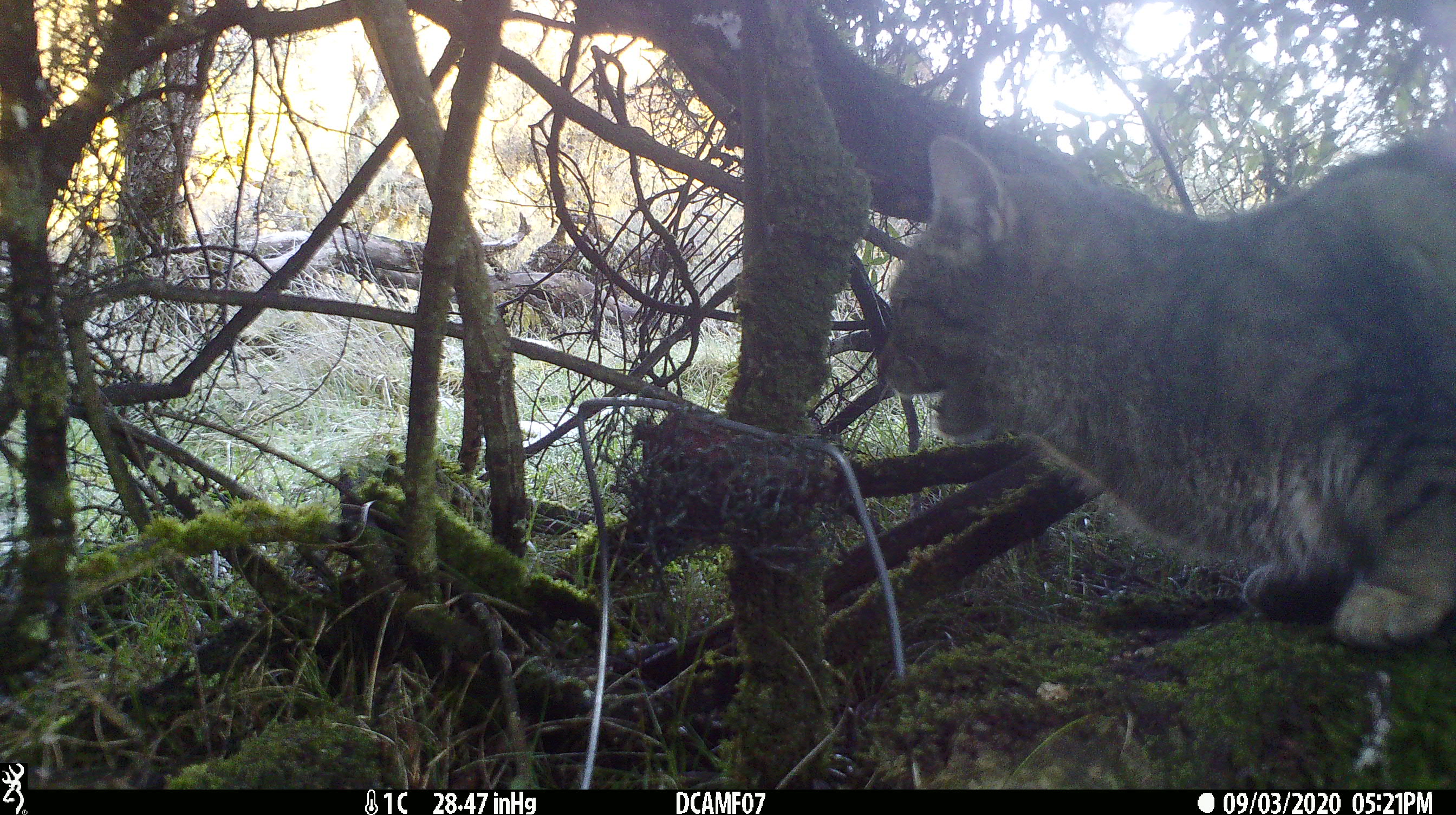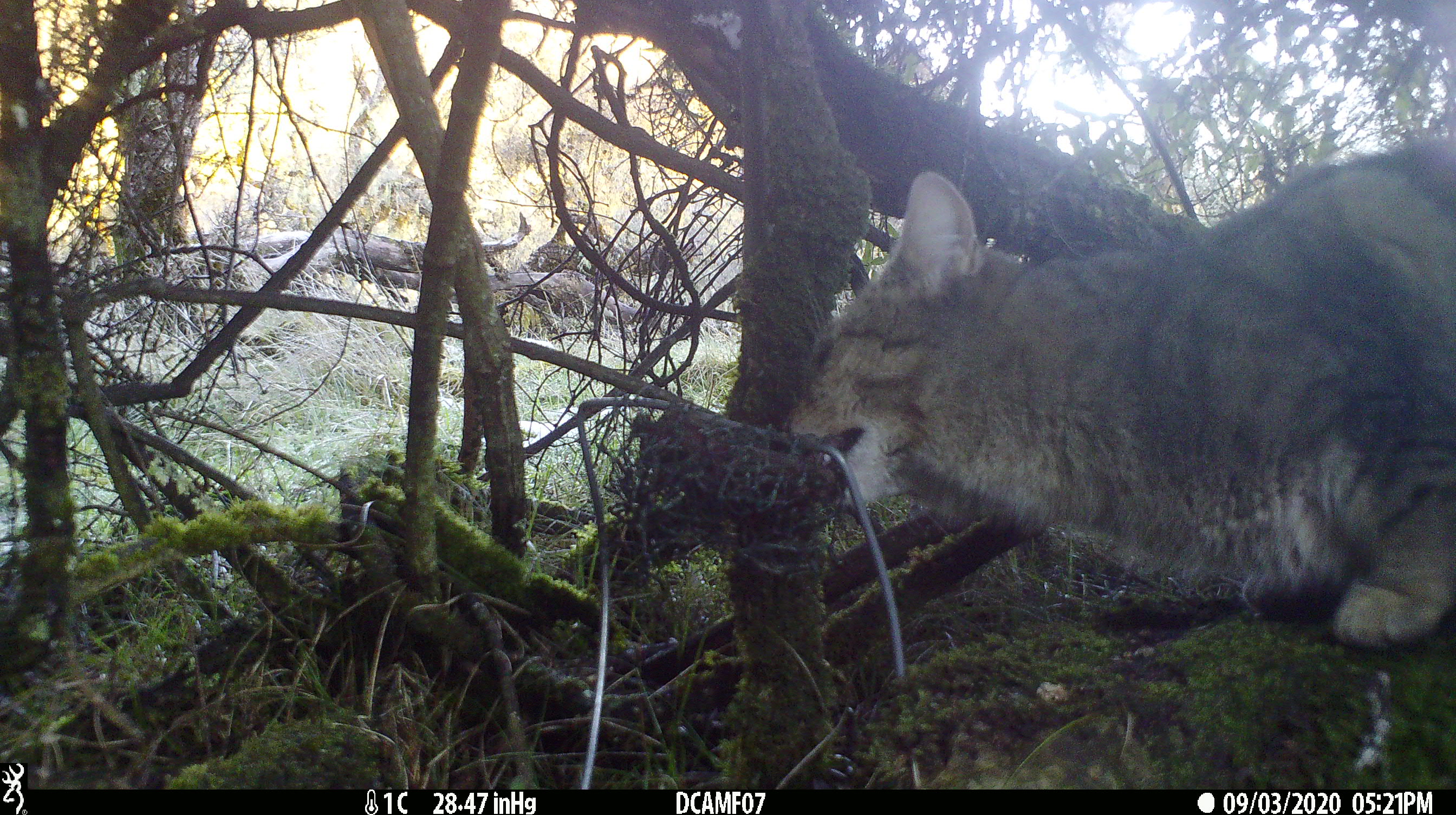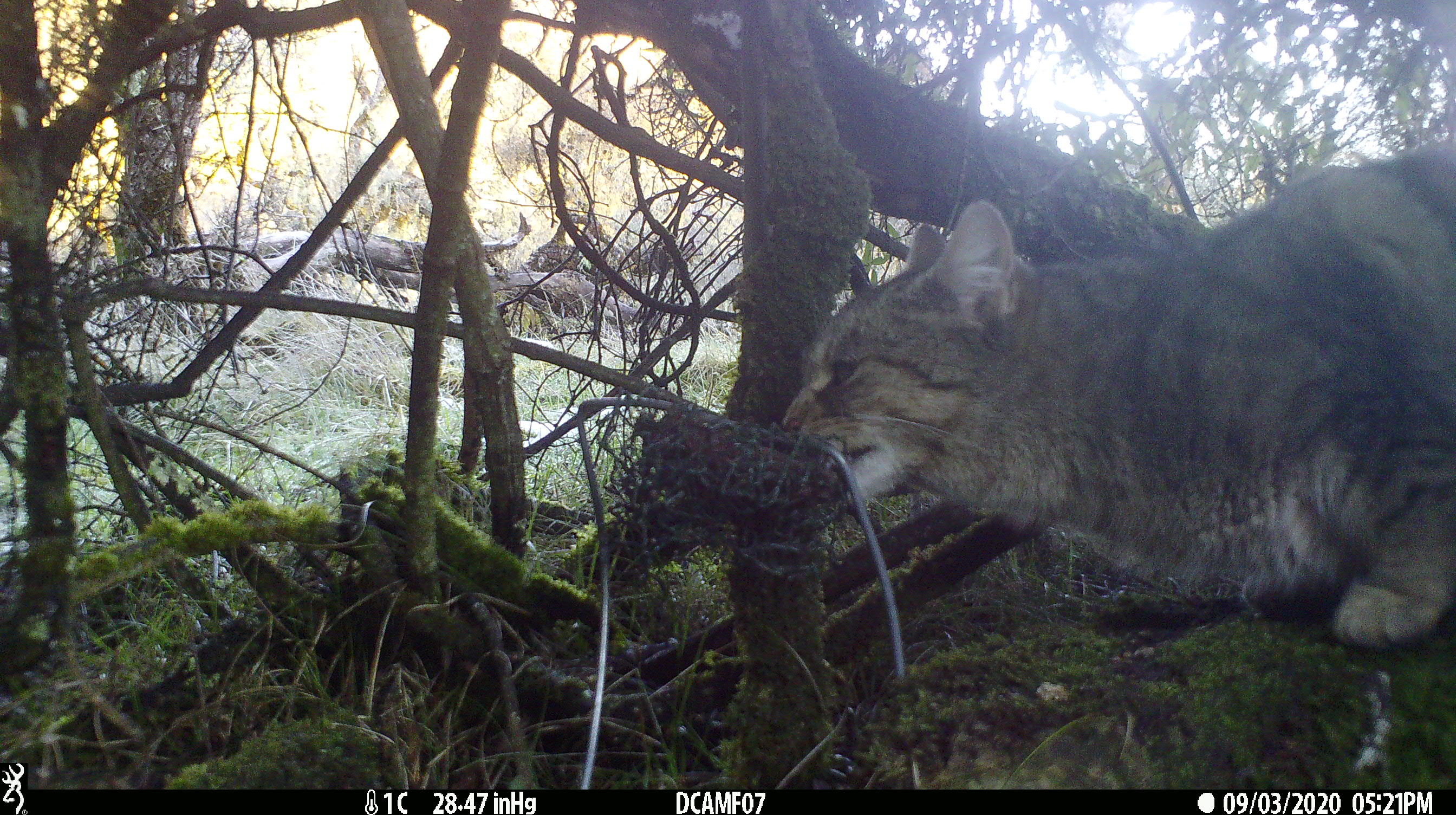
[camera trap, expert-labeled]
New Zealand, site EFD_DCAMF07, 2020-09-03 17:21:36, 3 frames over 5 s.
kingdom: Animalia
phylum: Chordata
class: Mammalia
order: Carnivora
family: Felidae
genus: Felis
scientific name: Felis catus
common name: domestic cat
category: cat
Cat (domestic cat) (Felis catus).